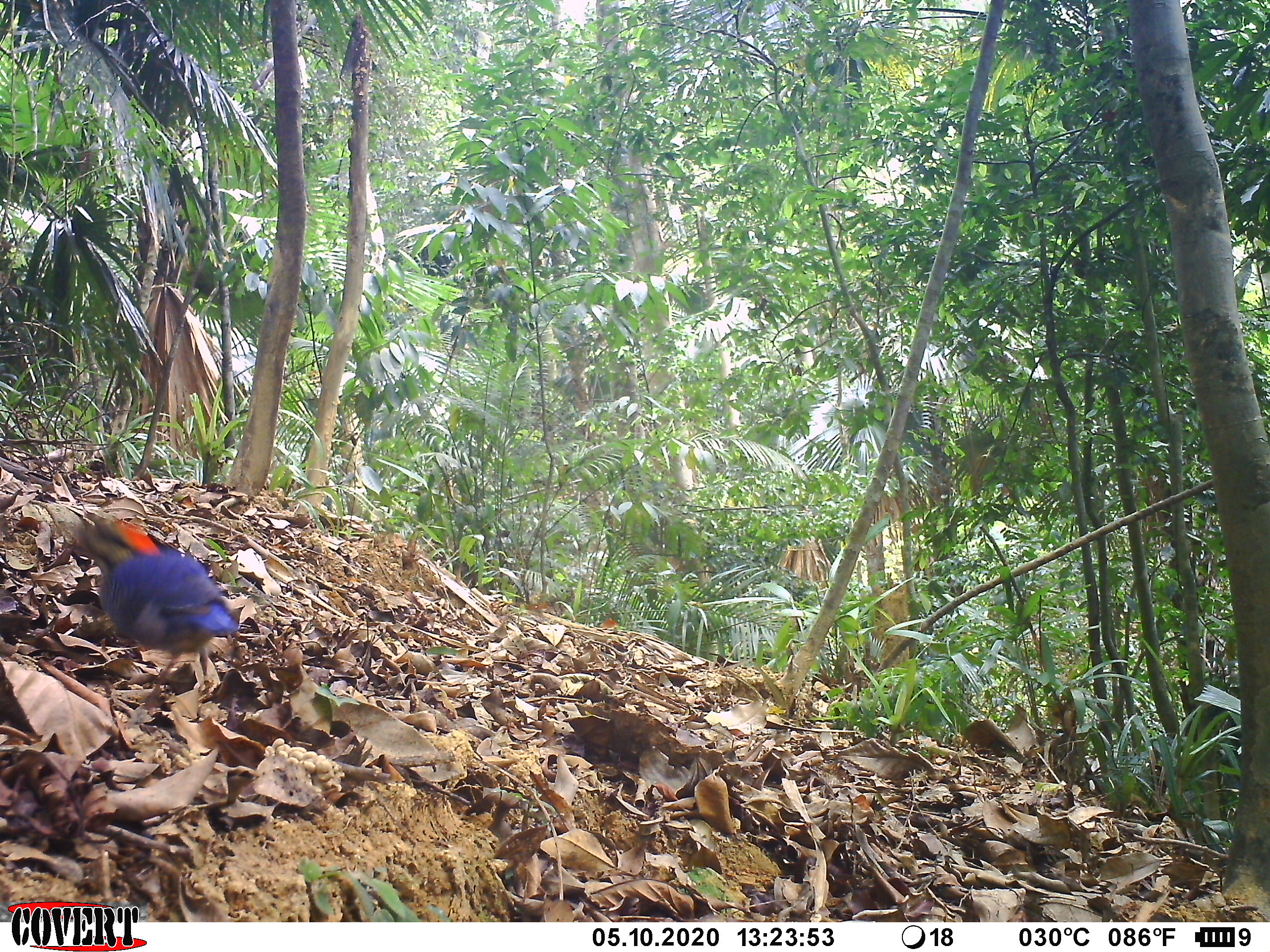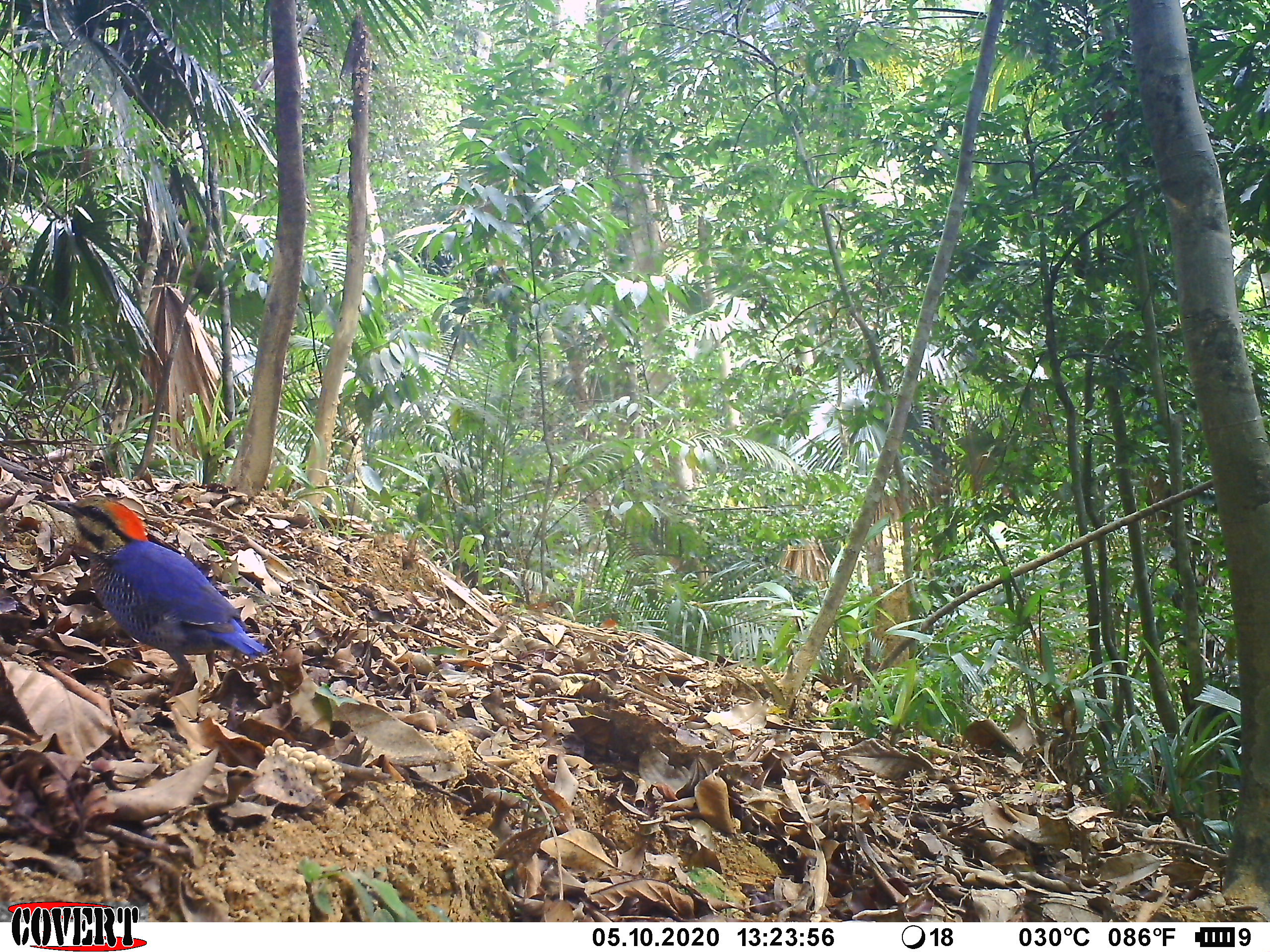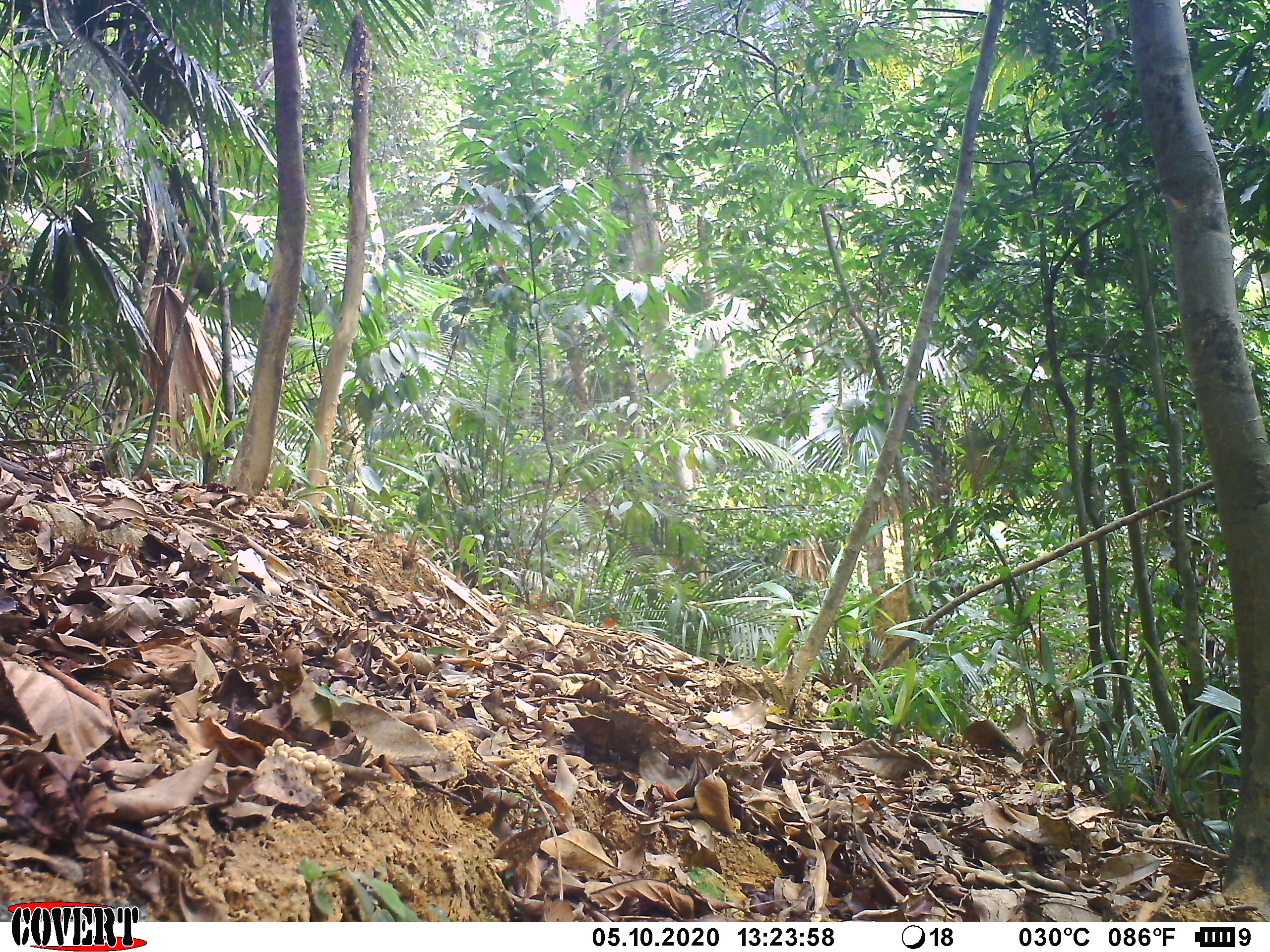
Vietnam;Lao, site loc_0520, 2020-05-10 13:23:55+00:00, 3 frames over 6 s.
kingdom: Animalia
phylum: Chordata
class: Aves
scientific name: Aves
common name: bird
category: unidentified bird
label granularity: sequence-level